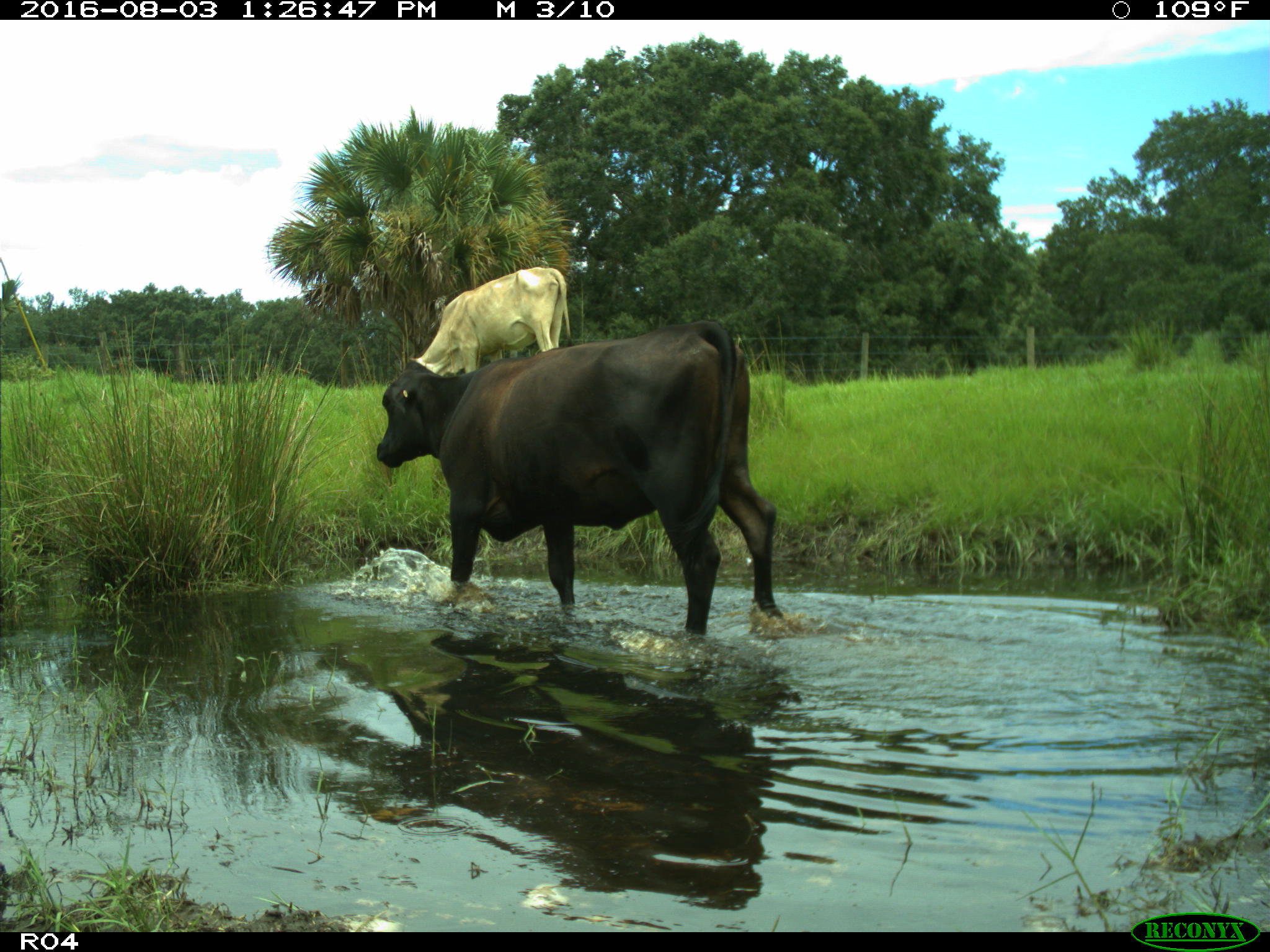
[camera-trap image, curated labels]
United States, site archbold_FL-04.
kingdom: Animalia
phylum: Chordata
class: Mammalia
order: Artiodactyla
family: Bovidae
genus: Bos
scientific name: Bos taurus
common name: domestic cow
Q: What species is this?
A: Bos taurus (domestic cow).